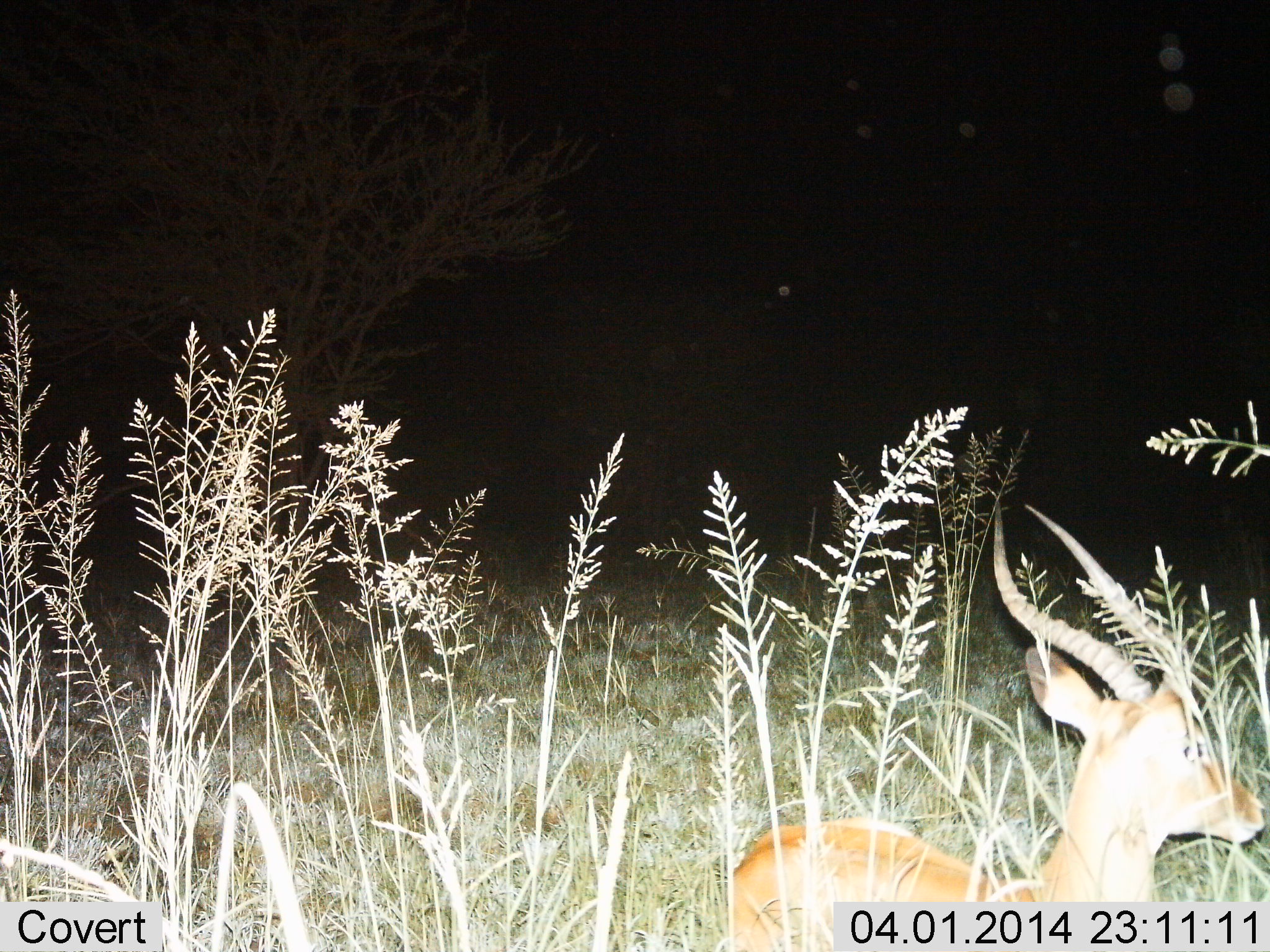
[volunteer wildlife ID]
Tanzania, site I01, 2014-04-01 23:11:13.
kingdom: Animalia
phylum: Chordata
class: Mammalia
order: Artiodactyla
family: Bovidae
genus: Aepyceros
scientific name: Aepyceros melampus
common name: impala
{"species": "impala (Aepyceros melampus)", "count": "1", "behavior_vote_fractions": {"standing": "50%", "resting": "50%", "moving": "0%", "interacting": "0%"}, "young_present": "10%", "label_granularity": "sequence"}